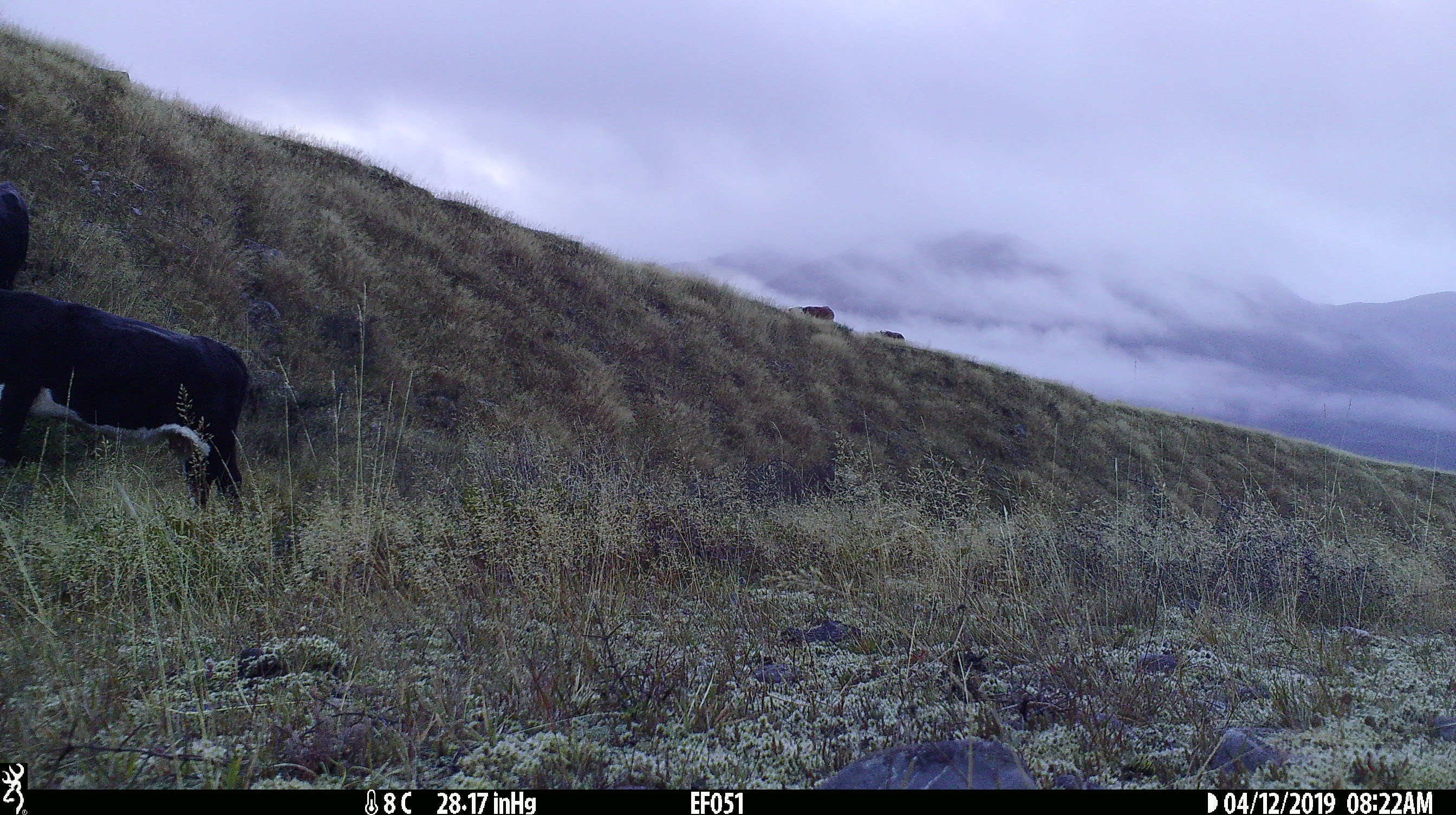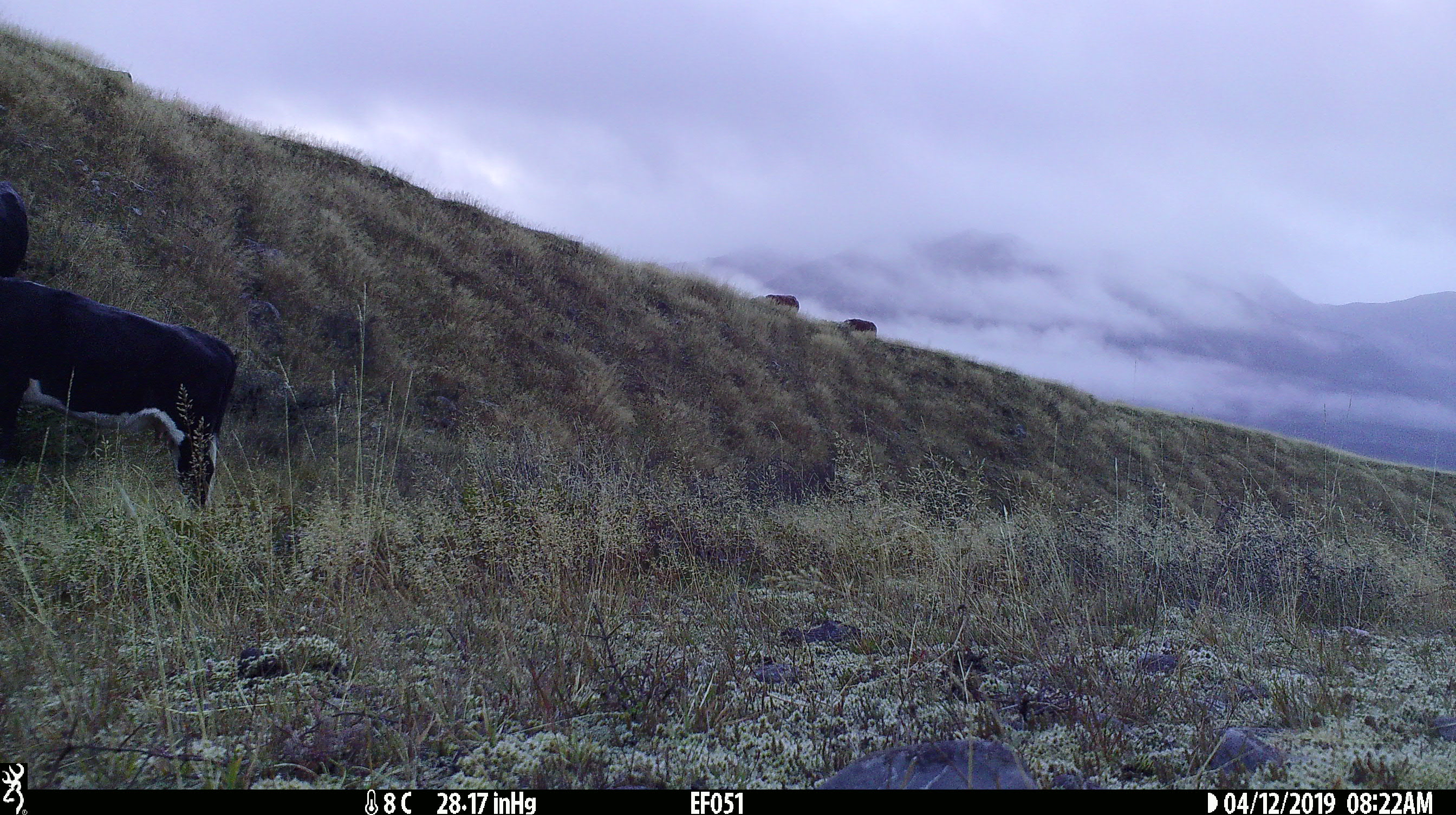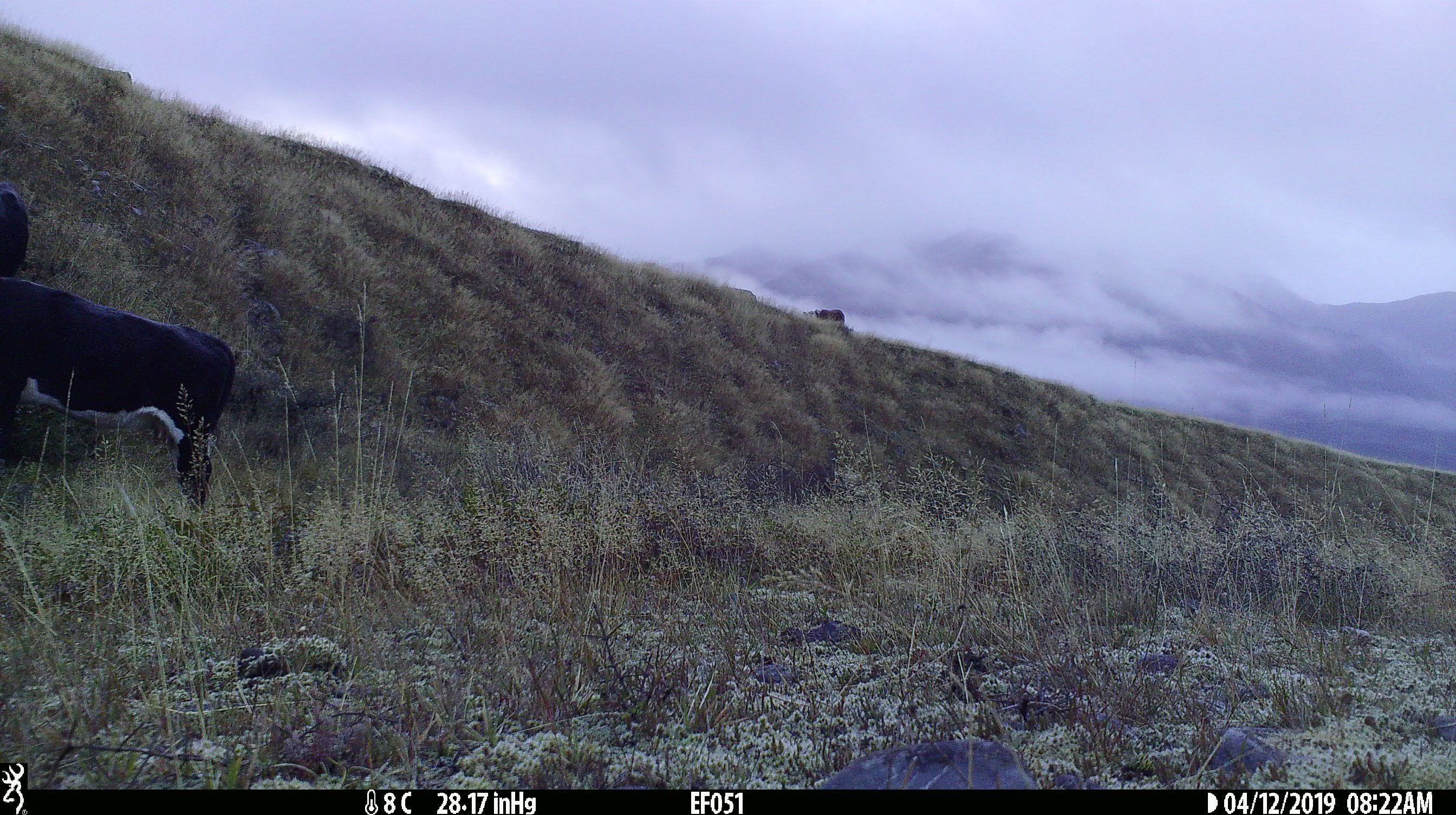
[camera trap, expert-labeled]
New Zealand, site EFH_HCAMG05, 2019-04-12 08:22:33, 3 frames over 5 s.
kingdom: Animalia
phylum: Chordata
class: Mammalia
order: Artiodactyla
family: Bovidae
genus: Bos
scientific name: Bos taurus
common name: domestic cow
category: cow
Cow (domestic cow) (Bos taurus).